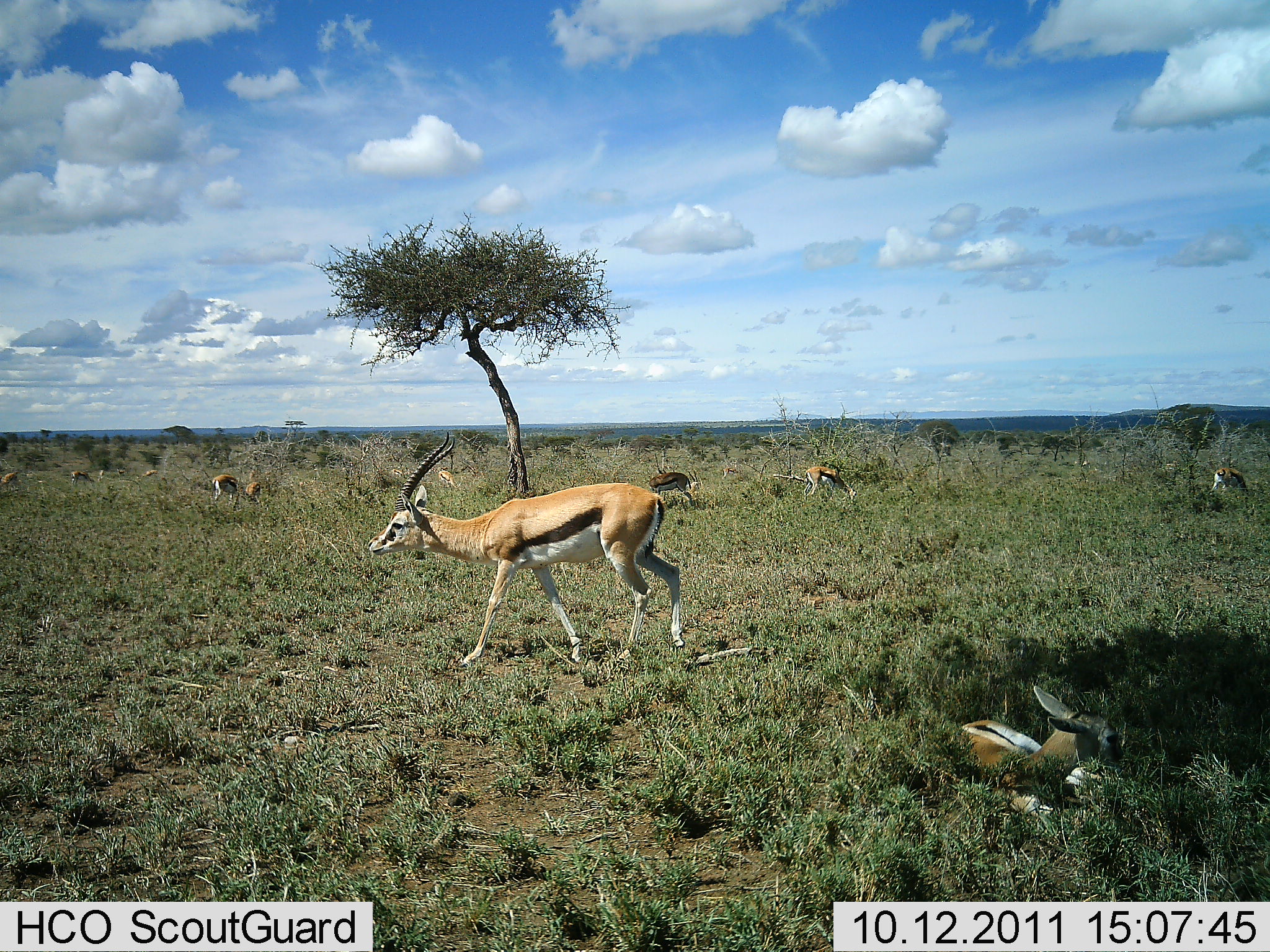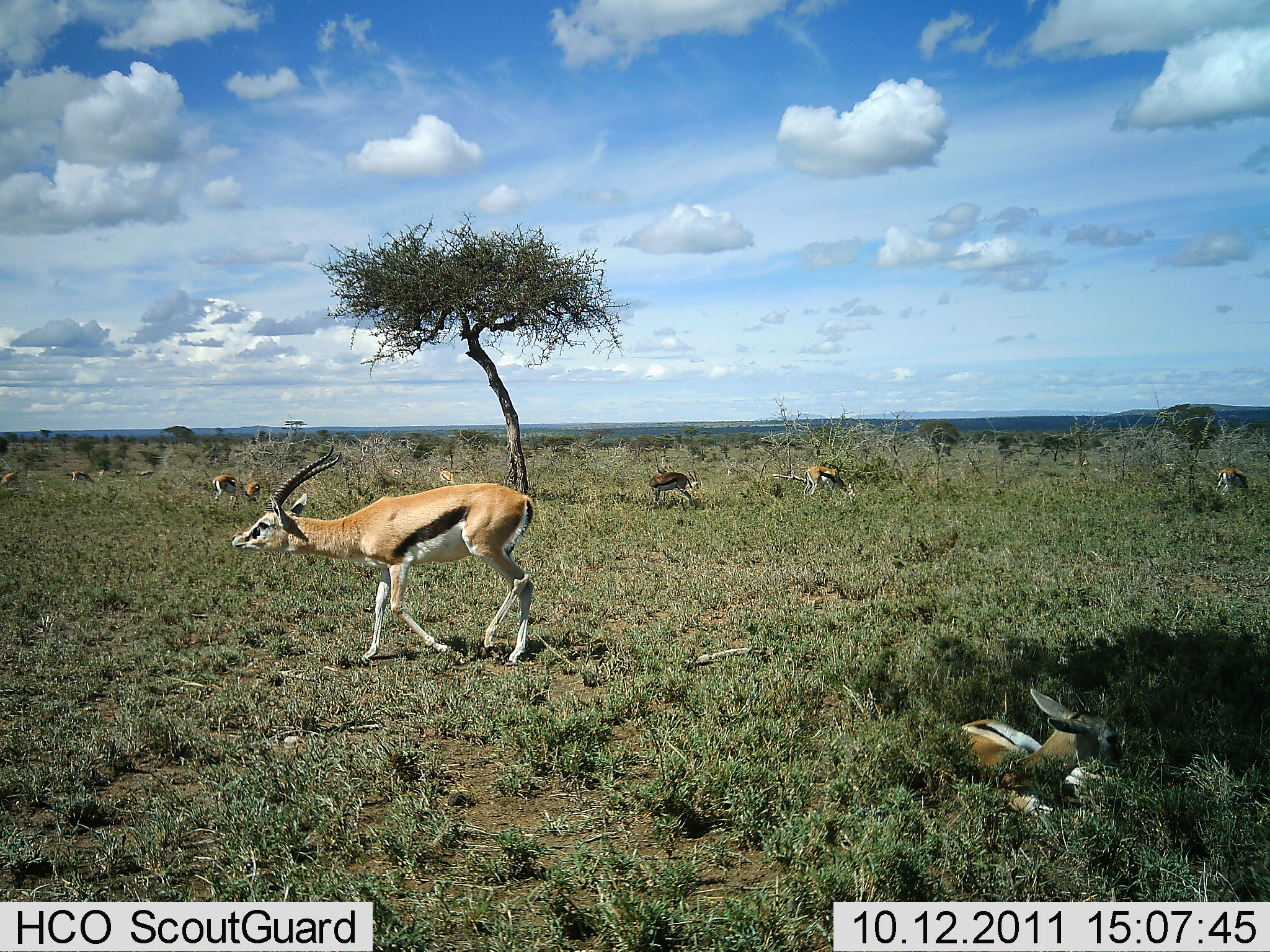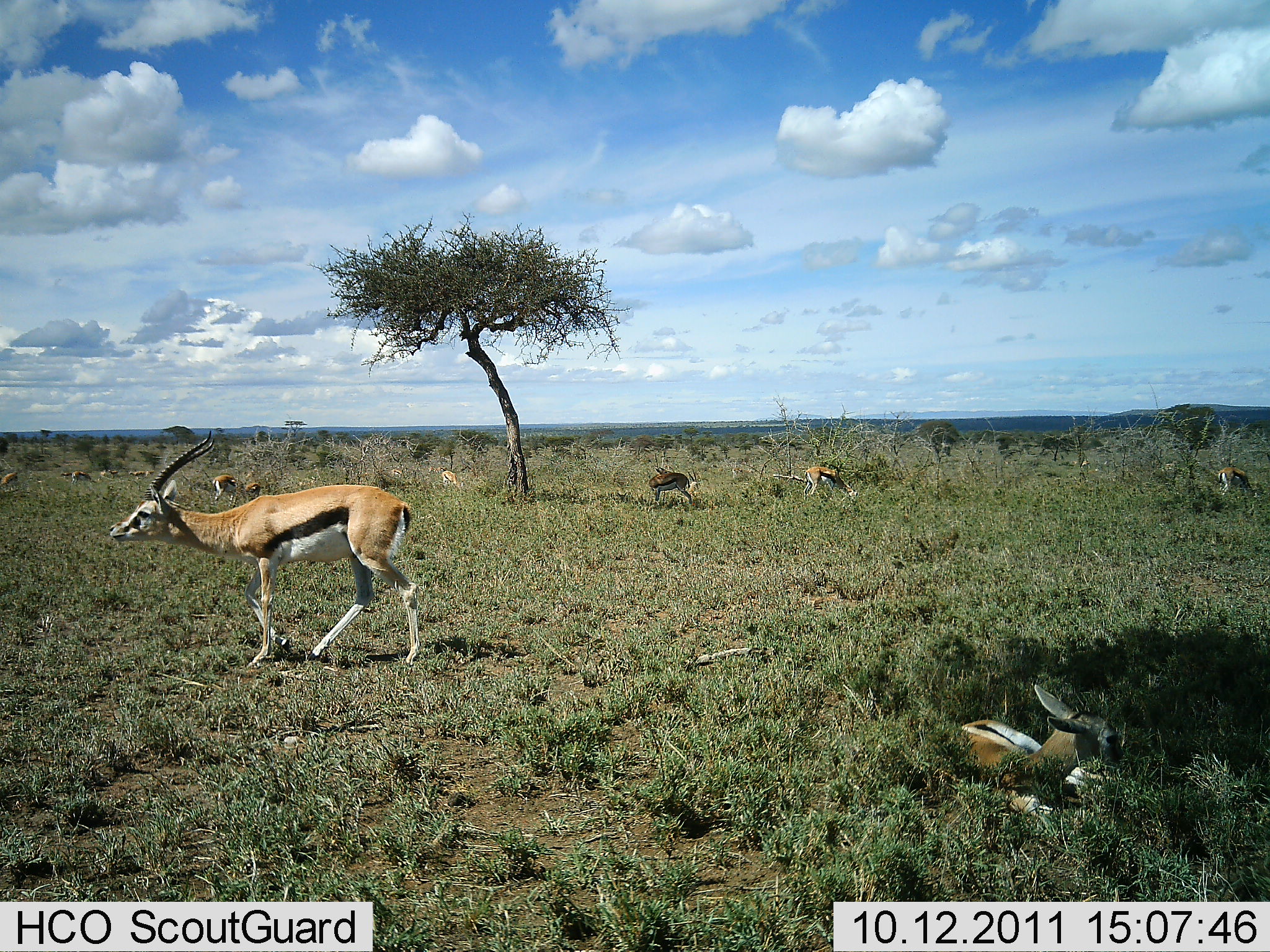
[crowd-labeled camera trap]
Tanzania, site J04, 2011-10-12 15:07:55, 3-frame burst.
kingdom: Animalia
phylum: Chordata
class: Mammalia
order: Artiodactyla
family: Bovidae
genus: Eudorcas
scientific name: Eudorcas thomsonii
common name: thomson's gazelle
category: gazellethomsons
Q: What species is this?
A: Gazellethomsons (thomson's gazelle) (Eudorcas thomsonii).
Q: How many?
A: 11-50.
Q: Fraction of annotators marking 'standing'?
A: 67%.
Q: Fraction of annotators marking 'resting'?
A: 100%.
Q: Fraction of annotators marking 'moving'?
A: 83%.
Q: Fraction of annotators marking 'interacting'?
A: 33%.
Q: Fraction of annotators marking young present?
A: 25%.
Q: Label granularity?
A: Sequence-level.